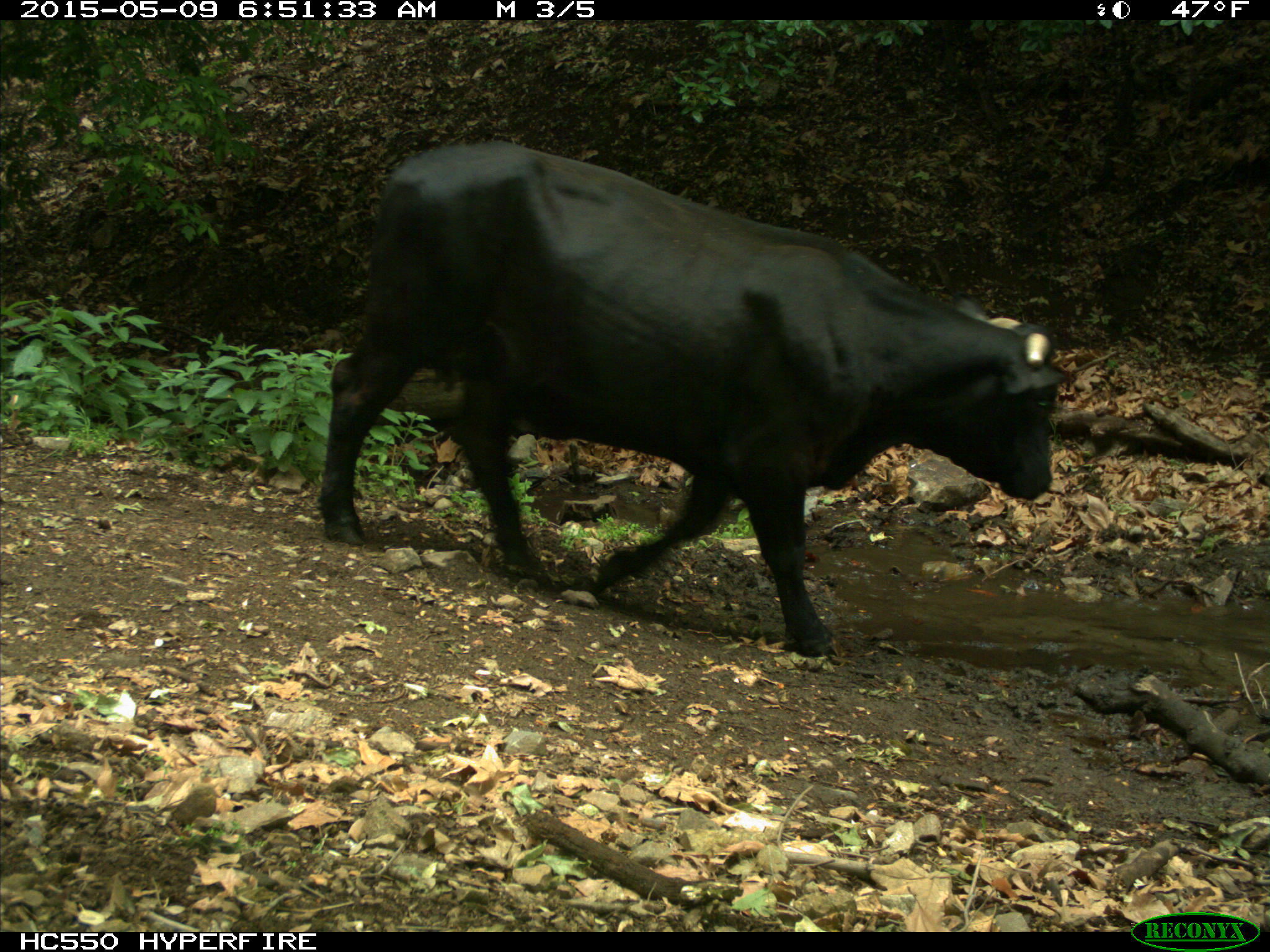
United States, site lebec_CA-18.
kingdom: Animalia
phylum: Chordata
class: Mammalia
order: Artiodactyla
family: Bovidae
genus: Bos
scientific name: Bos taurus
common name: domestic cow